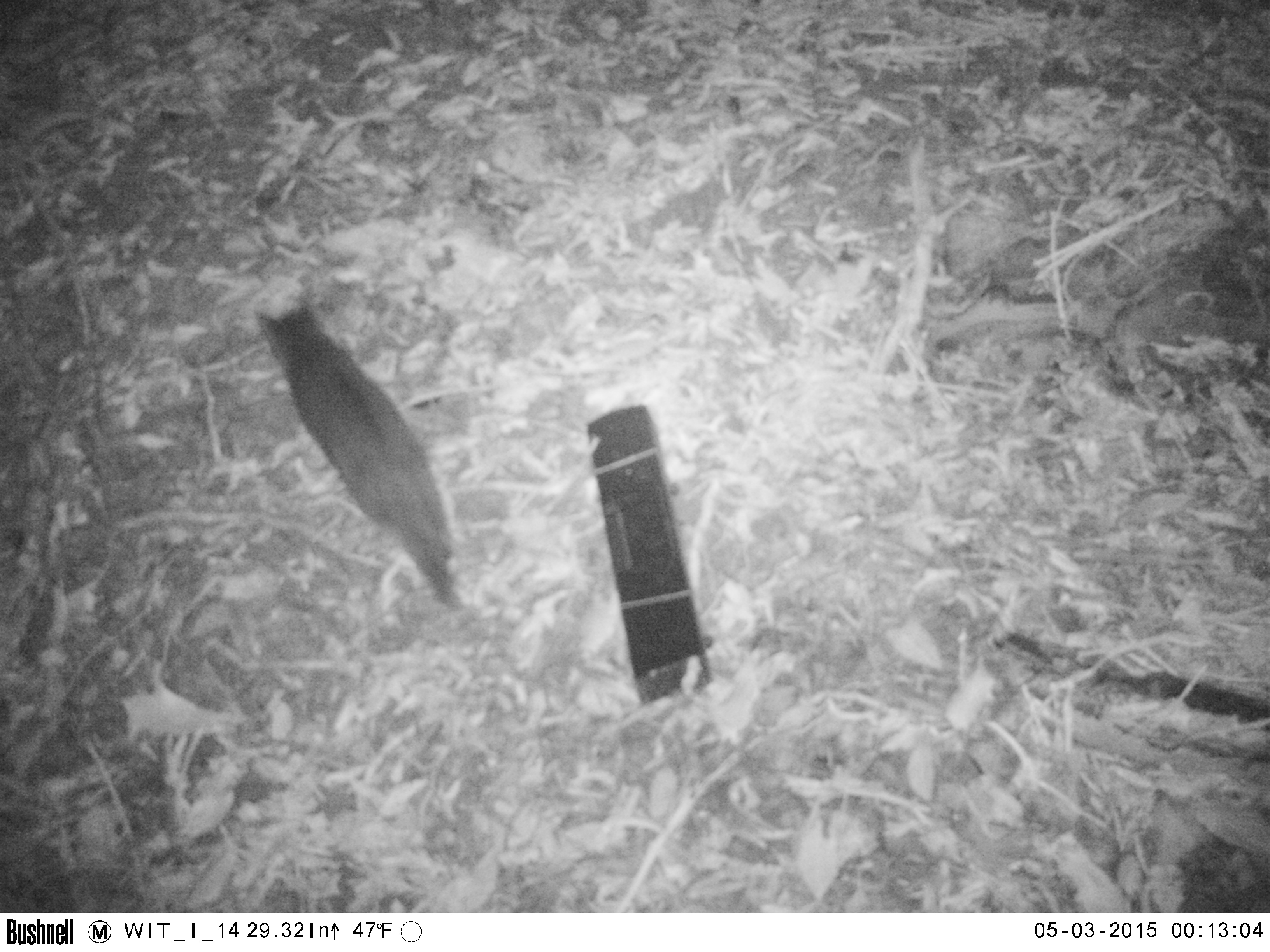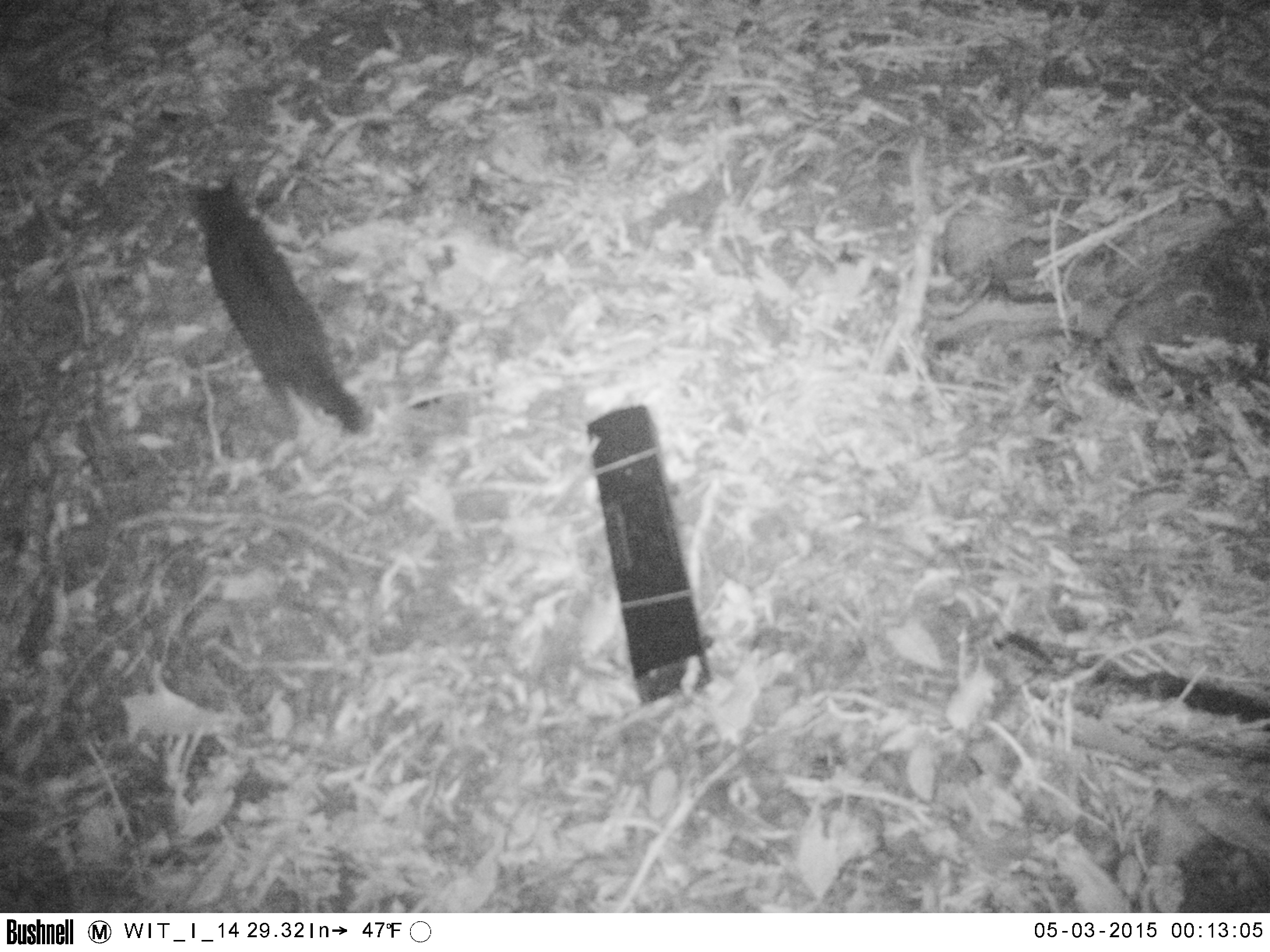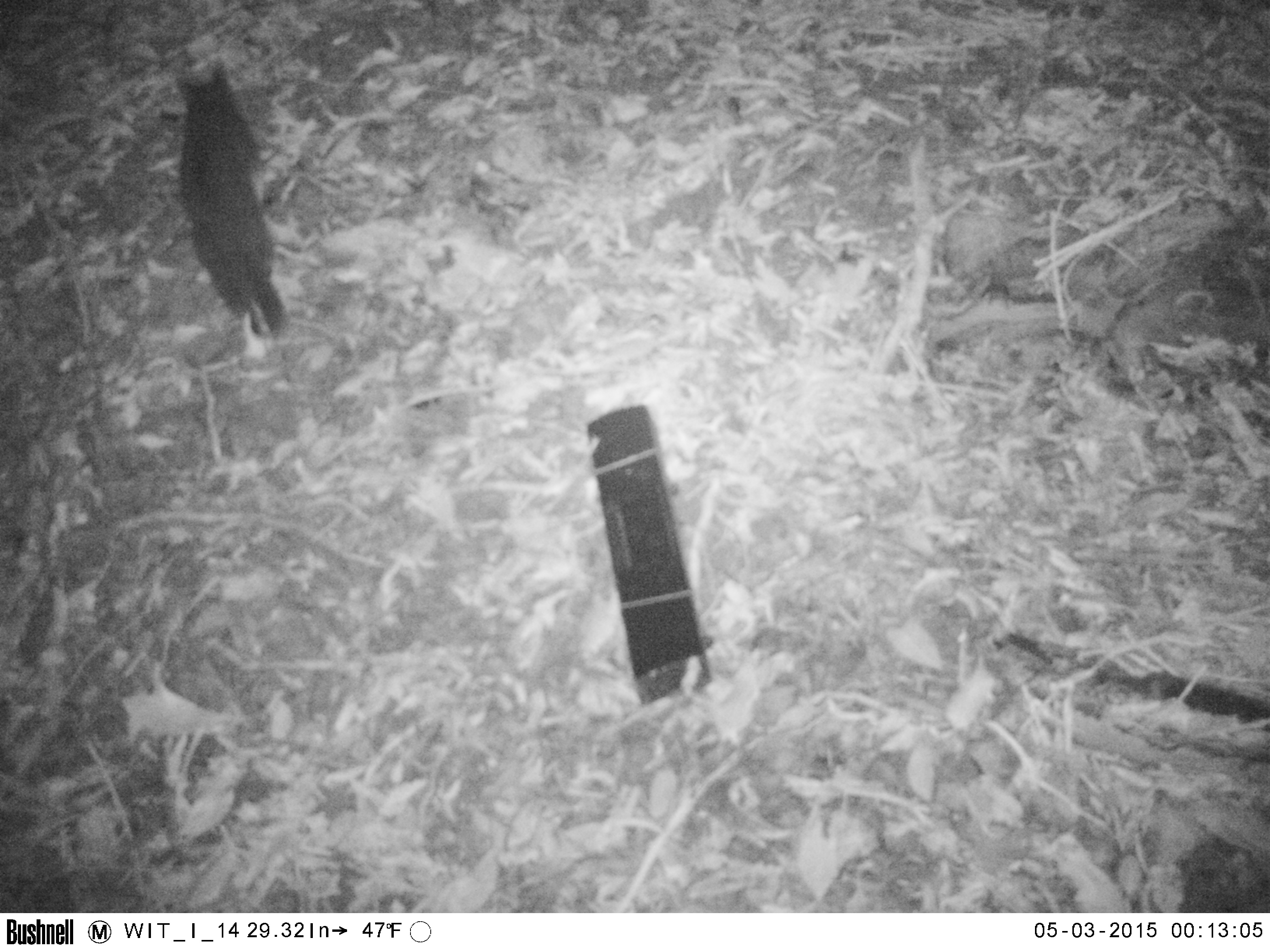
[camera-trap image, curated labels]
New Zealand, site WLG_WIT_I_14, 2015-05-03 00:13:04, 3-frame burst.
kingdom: Animalia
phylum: Chordata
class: Mammalia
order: Carnivora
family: Felidae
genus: Felis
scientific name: Felis catus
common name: domestic cat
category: cat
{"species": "cat (domestic cat) (Felis catus)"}